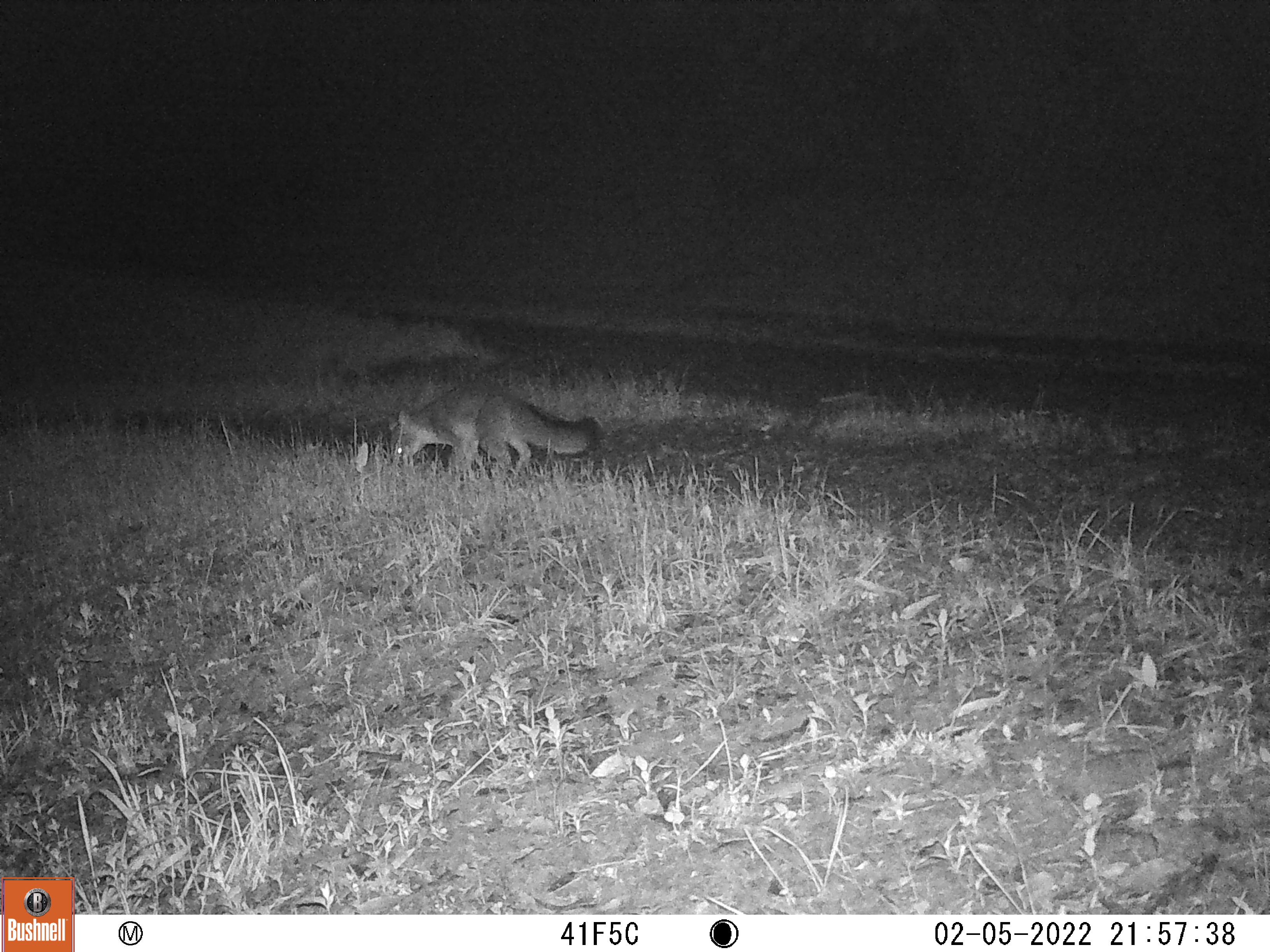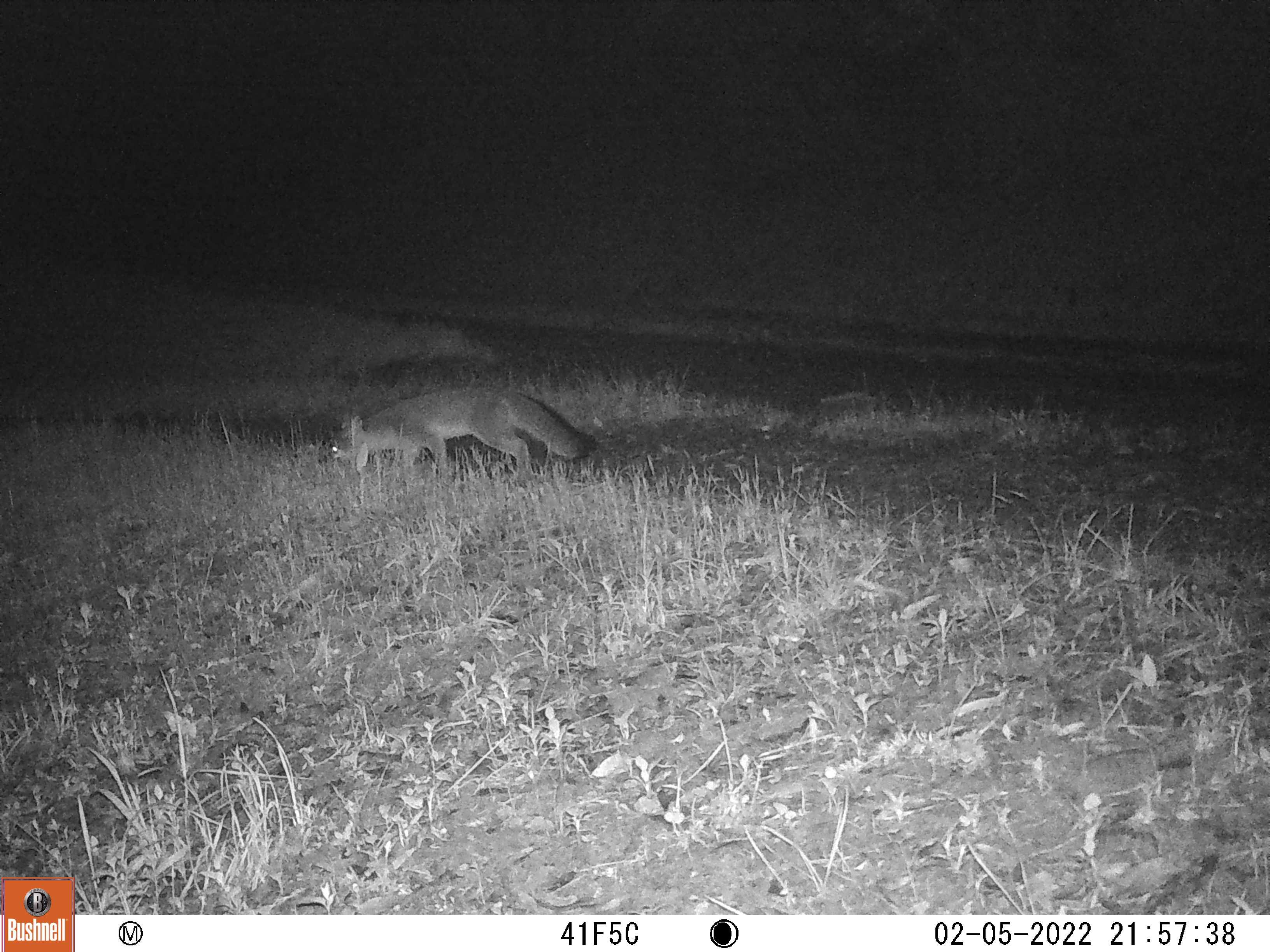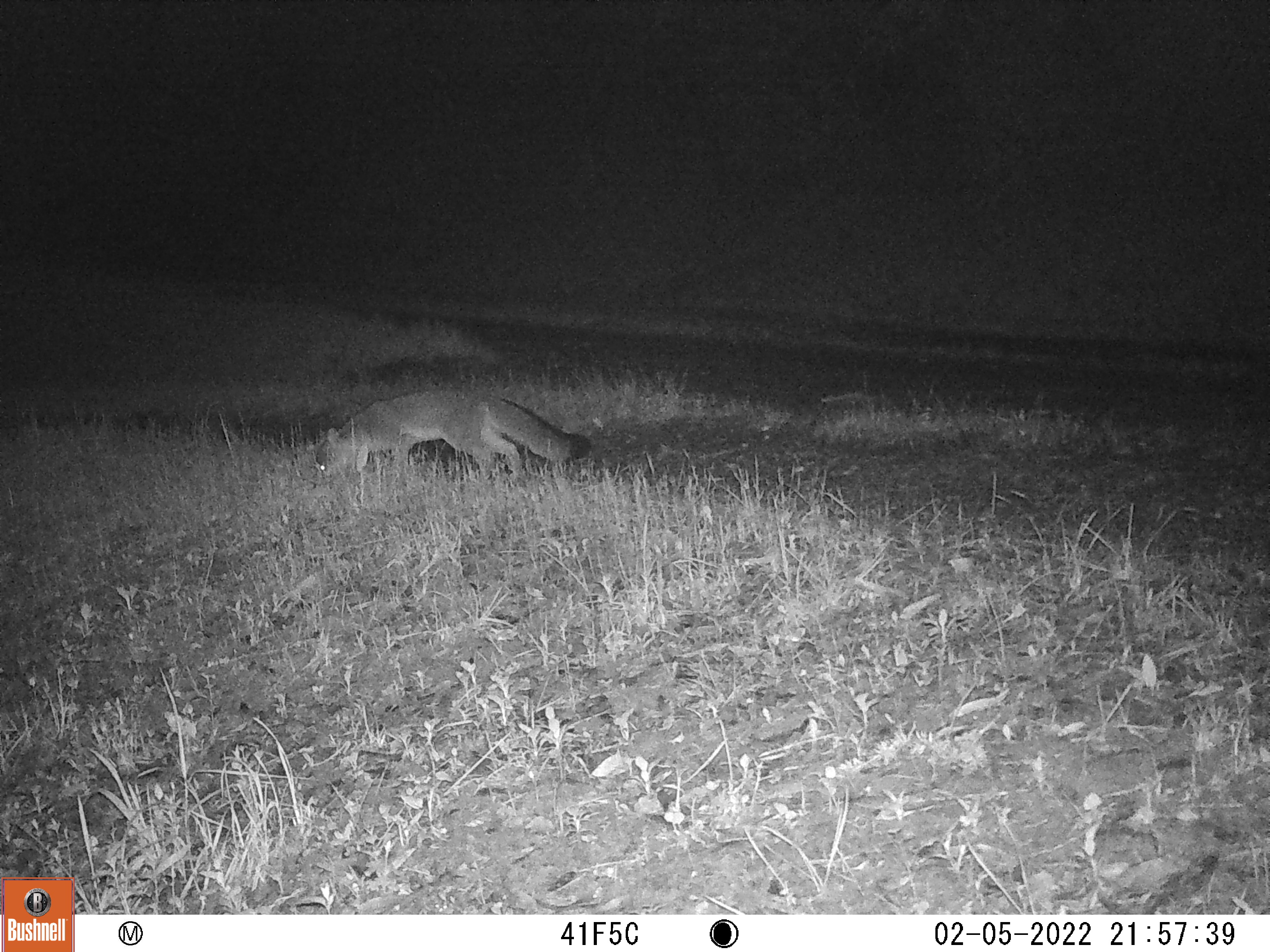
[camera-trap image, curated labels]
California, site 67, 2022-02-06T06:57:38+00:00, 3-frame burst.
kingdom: Animalia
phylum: Chordata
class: Mammalia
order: Carnivora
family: Canidae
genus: Urocyon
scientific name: Urocyon cinereoargenteus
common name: gray fox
Gray fox (Urocyon cinereoargenteus).